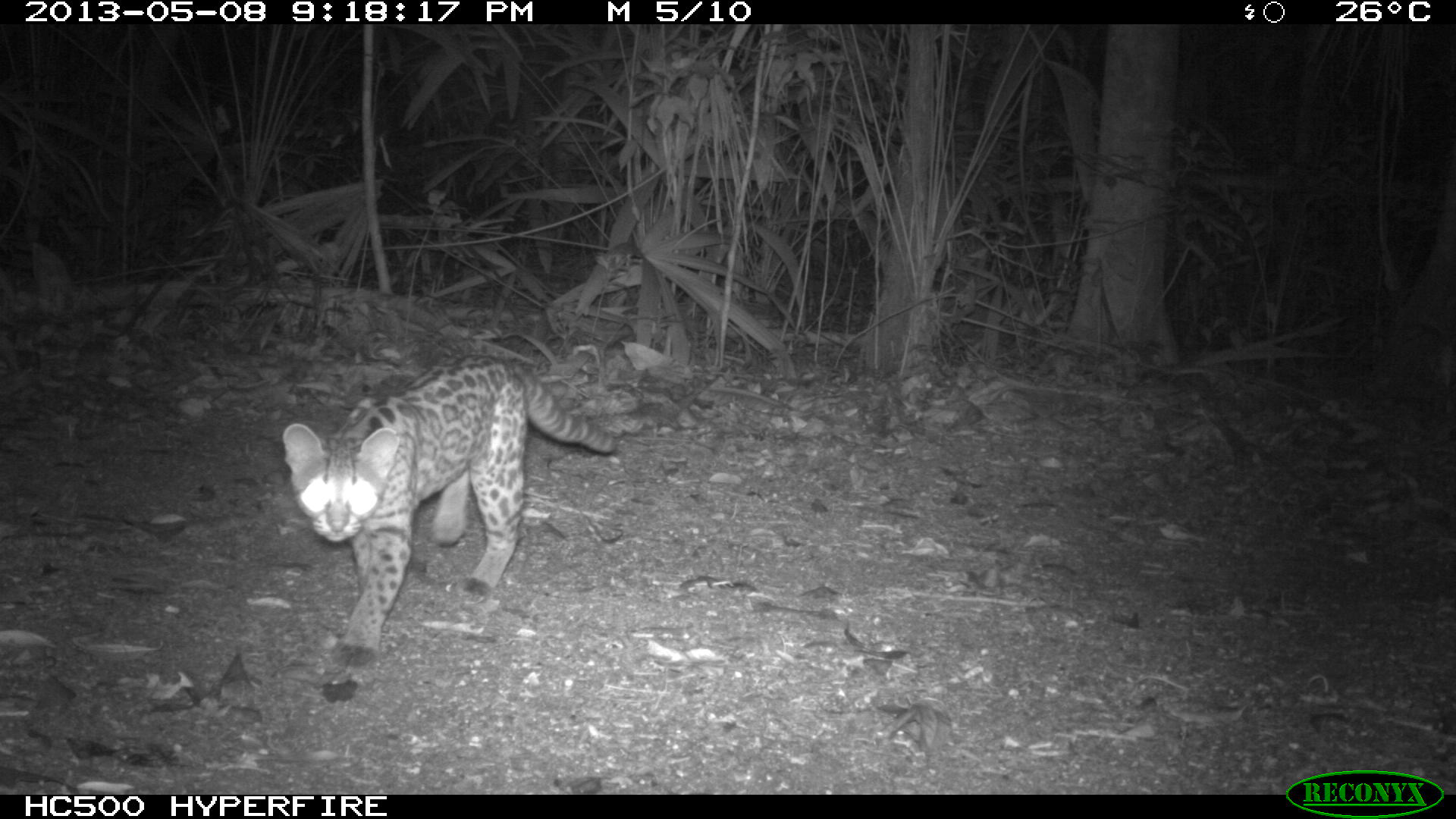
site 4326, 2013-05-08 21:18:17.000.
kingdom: Animalia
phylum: Chordata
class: Mammalia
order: Carnivora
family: Felidae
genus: Leopardus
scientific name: Leopardus wiedii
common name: margay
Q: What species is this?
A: Leopardus wiedii (margay).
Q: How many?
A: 1.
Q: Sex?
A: Male.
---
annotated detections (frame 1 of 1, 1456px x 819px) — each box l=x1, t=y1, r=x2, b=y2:
leopardus wiedii: l=281, t=352, r=621, b=667